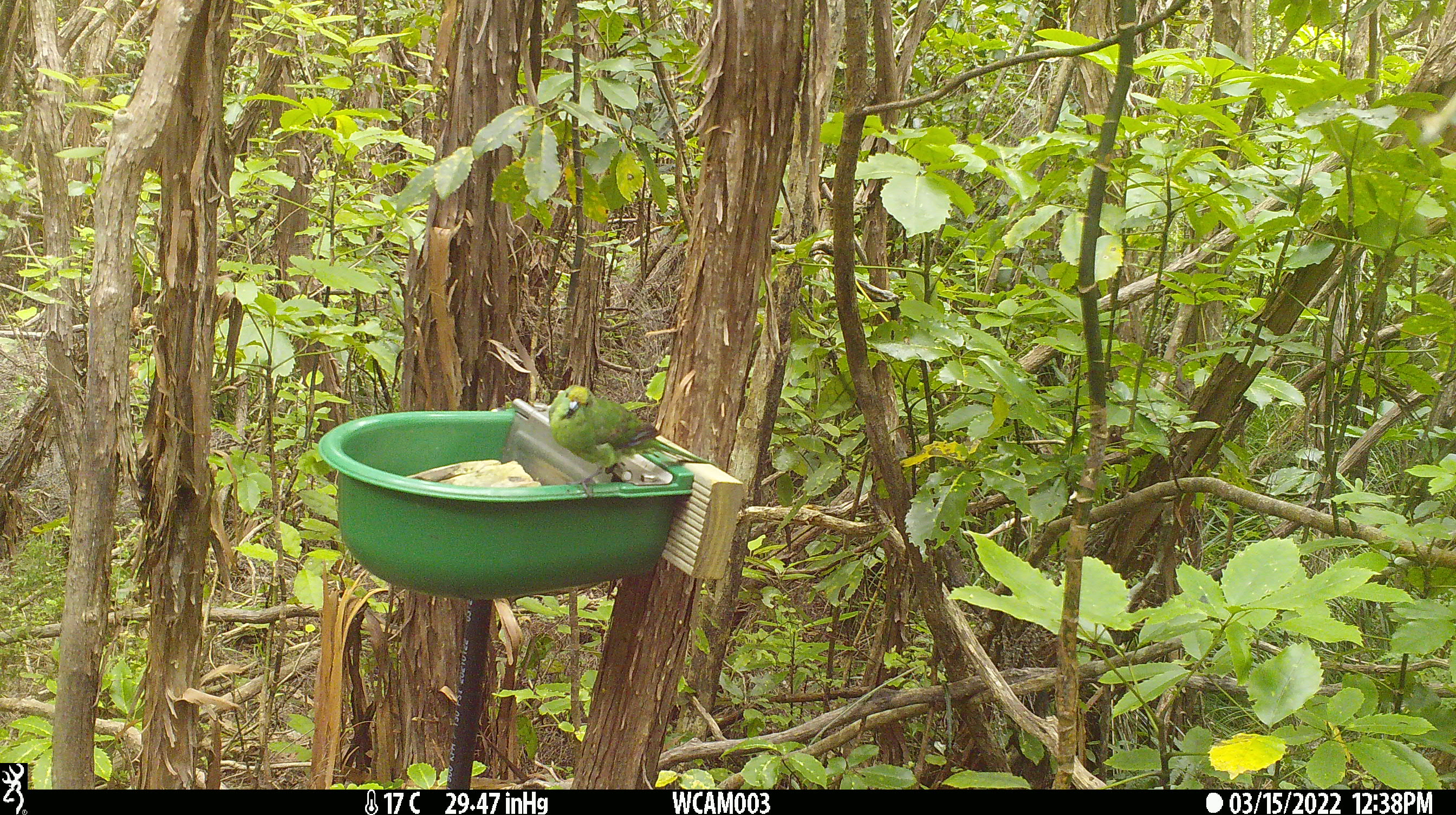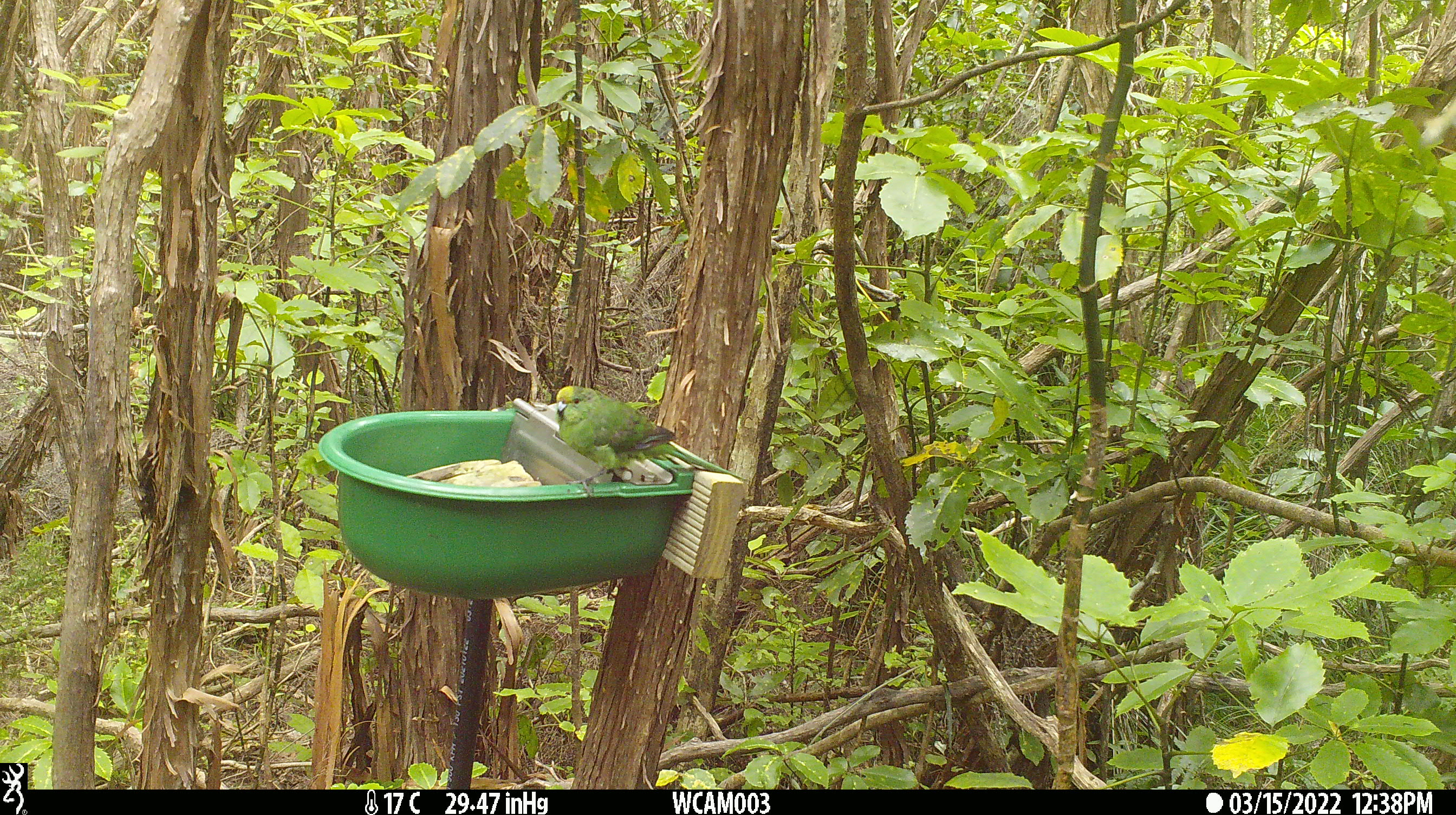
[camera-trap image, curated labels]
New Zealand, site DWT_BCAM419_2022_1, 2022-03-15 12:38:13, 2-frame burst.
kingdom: Animalia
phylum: Chordata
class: Aves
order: Psittaciformes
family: Psittaculidae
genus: Cyanoramphus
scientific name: Cyanoramphus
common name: parakeet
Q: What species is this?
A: Parakeet (Cyanoramphus).